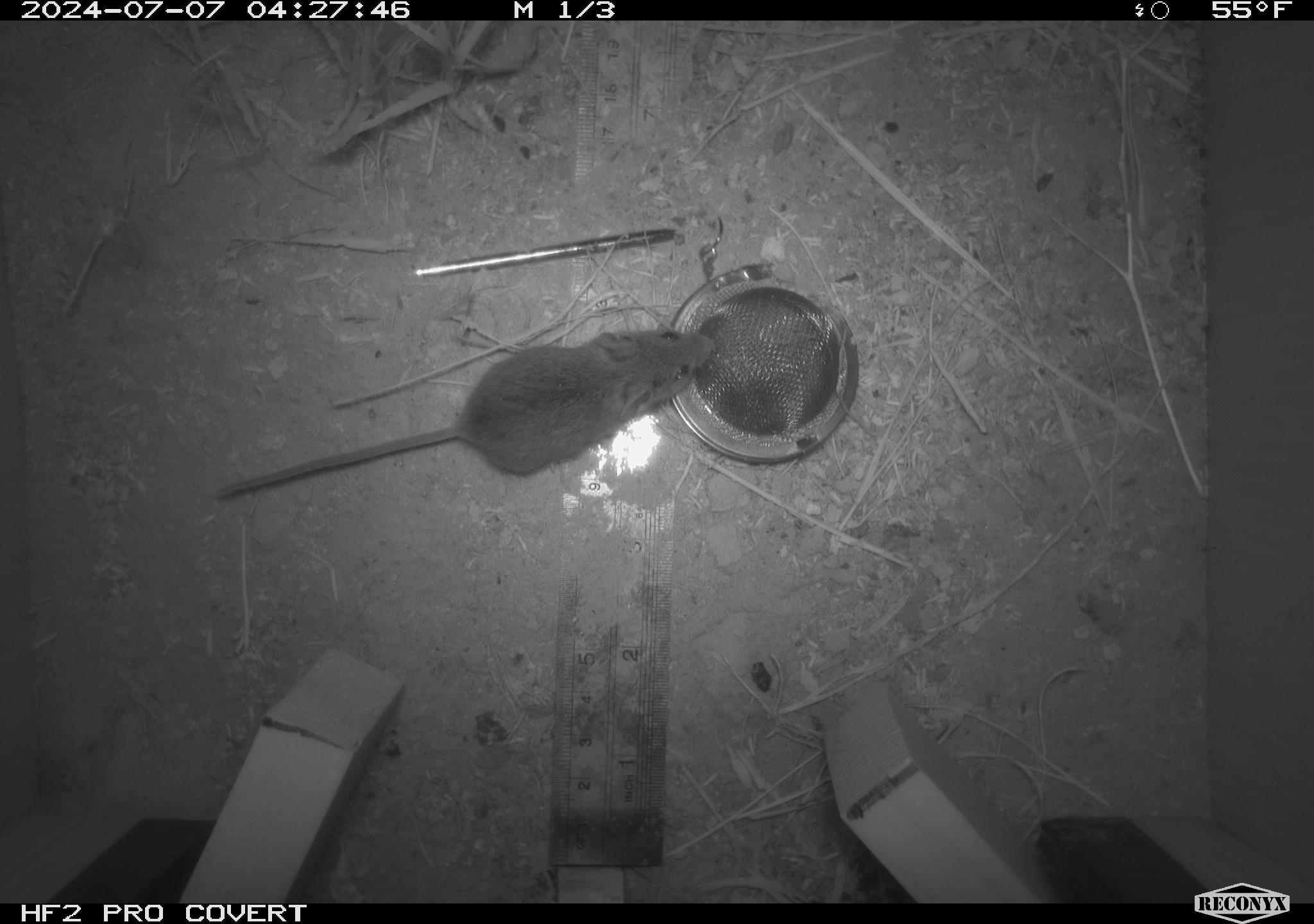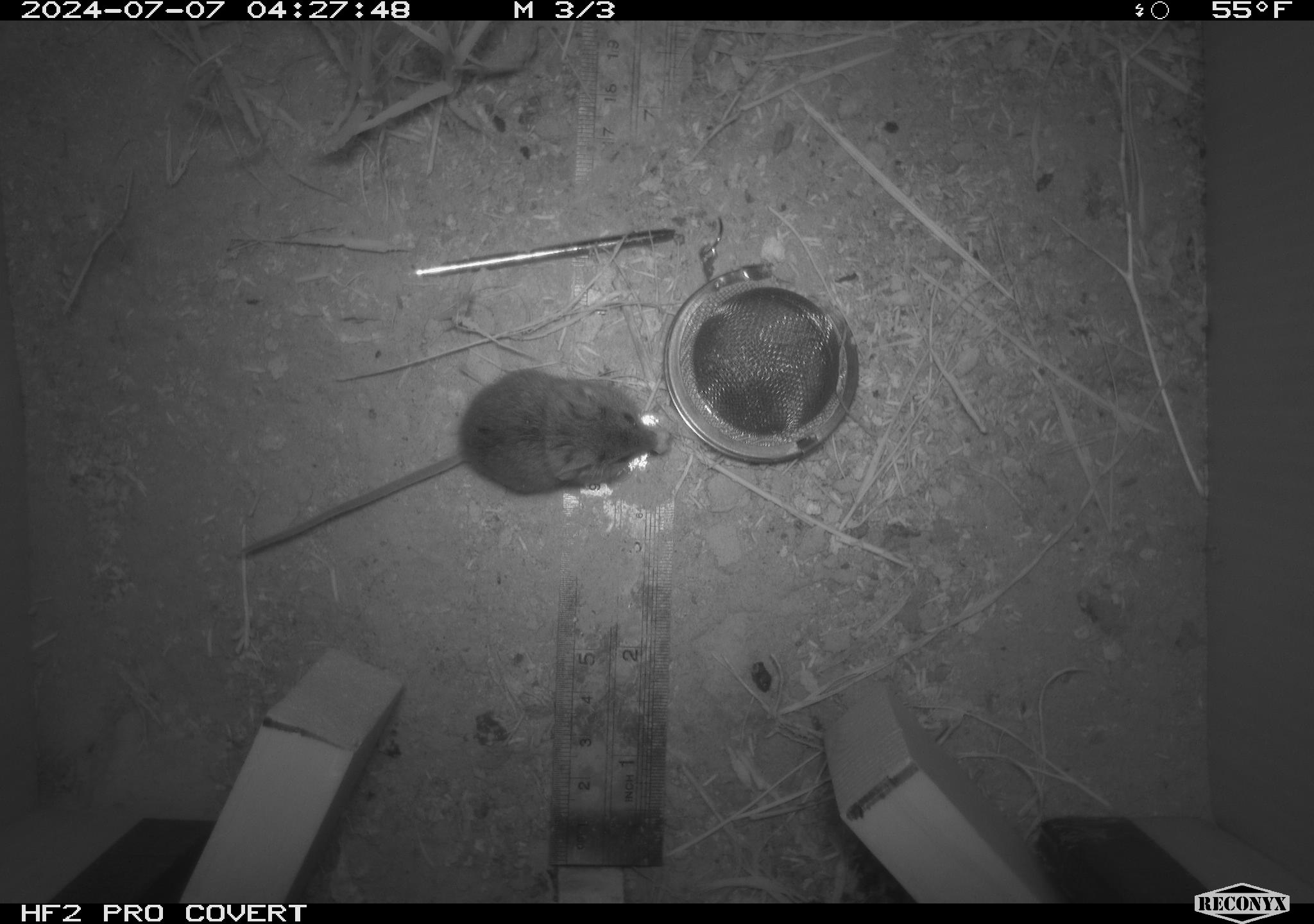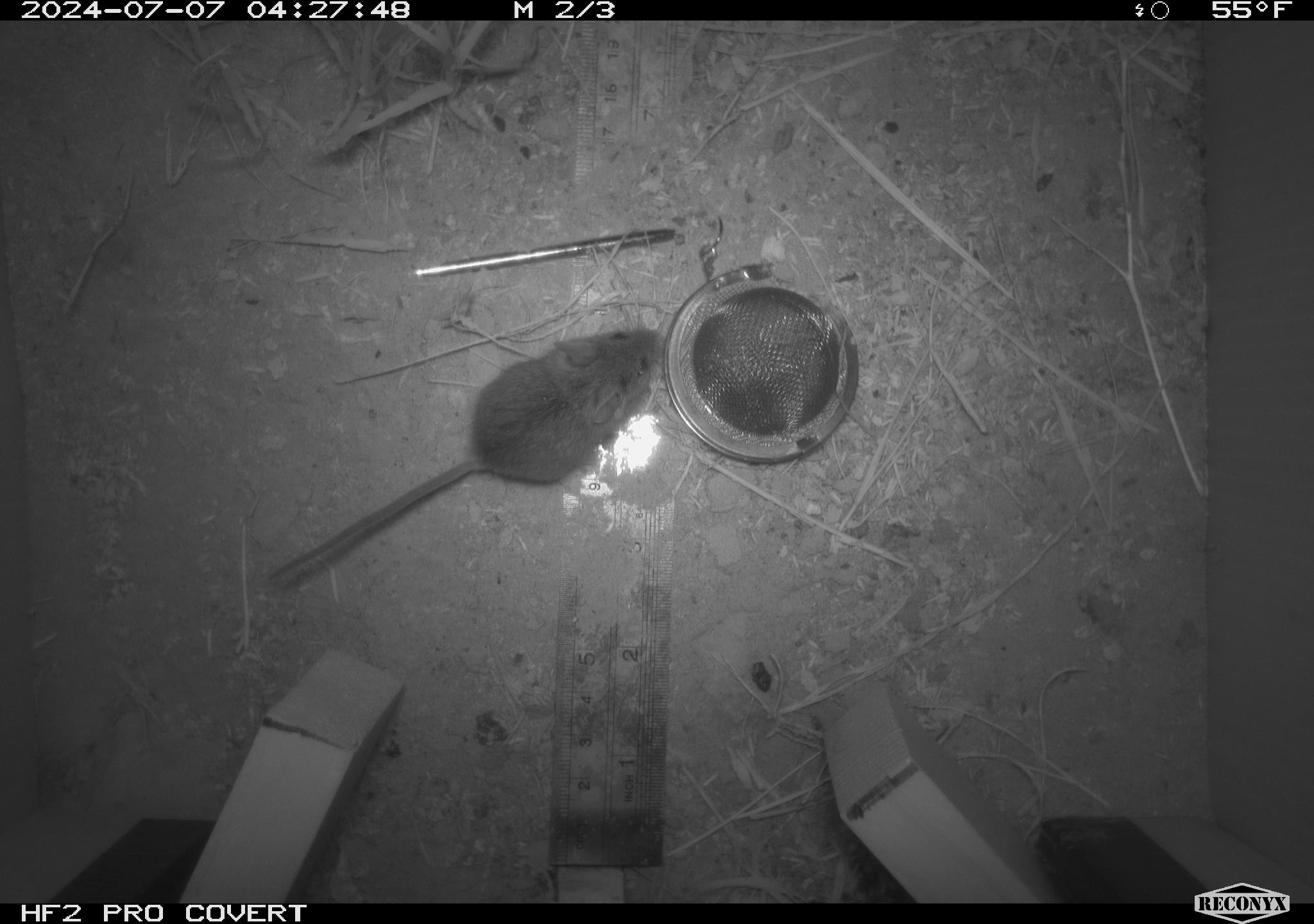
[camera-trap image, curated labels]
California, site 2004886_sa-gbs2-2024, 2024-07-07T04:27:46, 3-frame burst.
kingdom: Animalia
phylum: Chordata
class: Mammalia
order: Rodentia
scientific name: Rodentia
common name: mouse species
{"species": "mouse species (Rodentia)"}